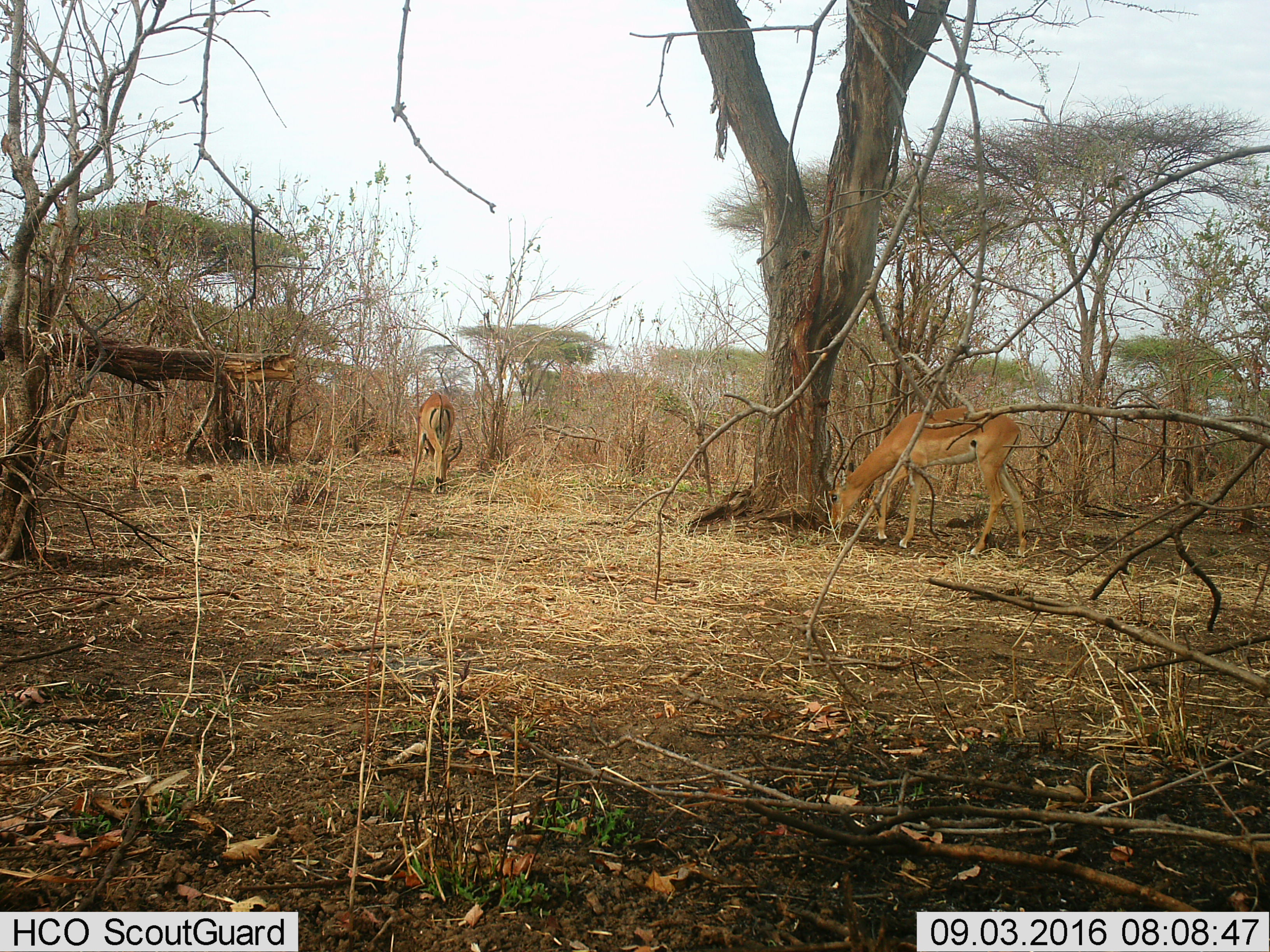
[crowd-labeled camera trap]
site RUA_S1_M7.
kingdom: Animalia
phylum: Chordata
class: Mammalia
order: Artiodactyla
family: Bovidae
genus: Aepyceros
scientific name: Aepyceros melampus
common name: impala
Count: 2.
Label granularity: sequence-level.